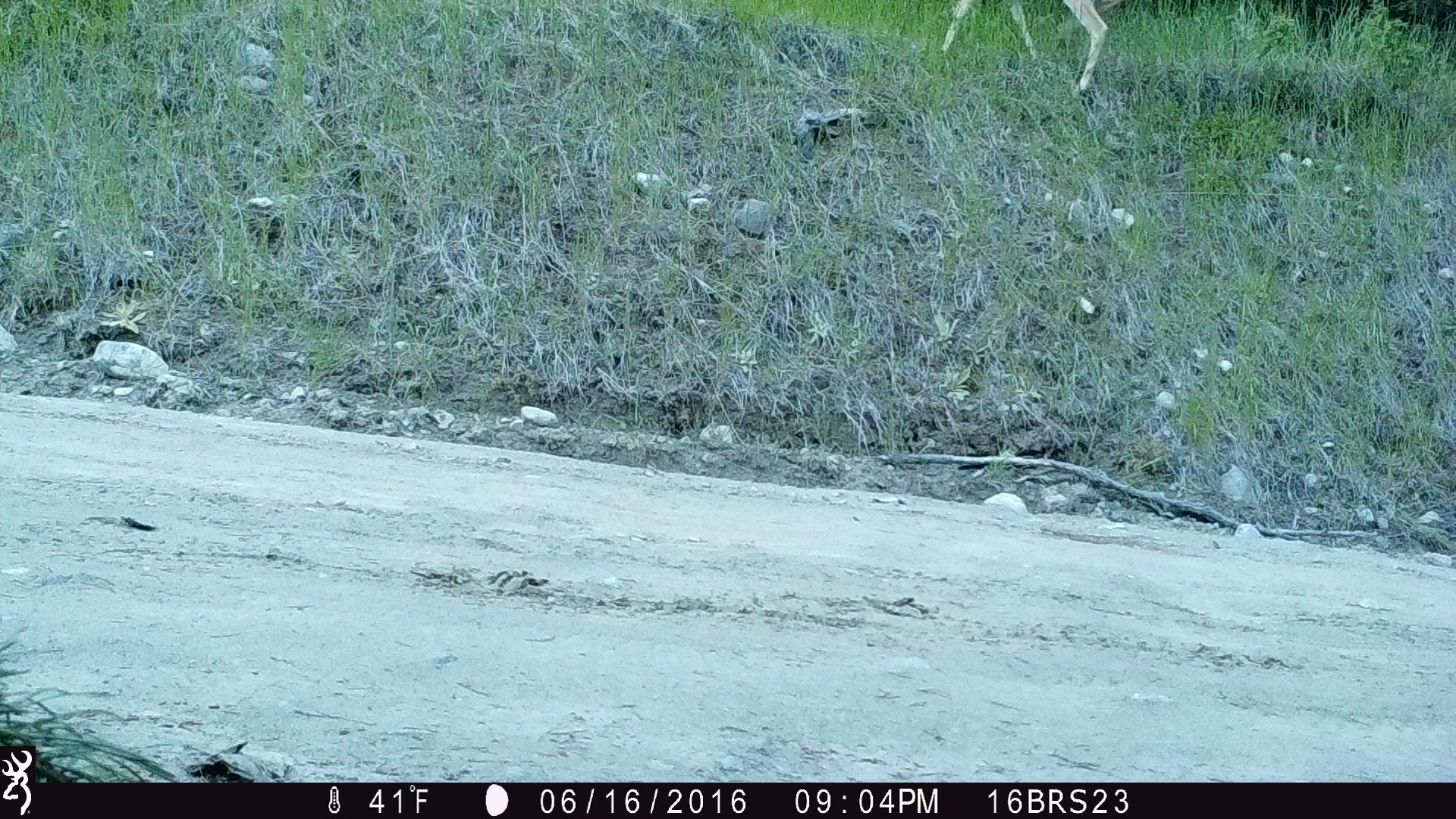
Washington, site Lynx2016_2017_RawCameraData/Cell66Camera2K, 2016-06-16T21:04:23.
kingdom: Animalia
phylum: Chordata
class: Mammalia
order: Artiodactyla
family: Cervidae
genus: Odocoileus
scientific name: Odocoileus virginianus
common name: white-tailed deer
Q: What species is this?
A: Odocoileus virginianus (white-tailed deer).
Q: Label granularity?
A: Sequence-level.